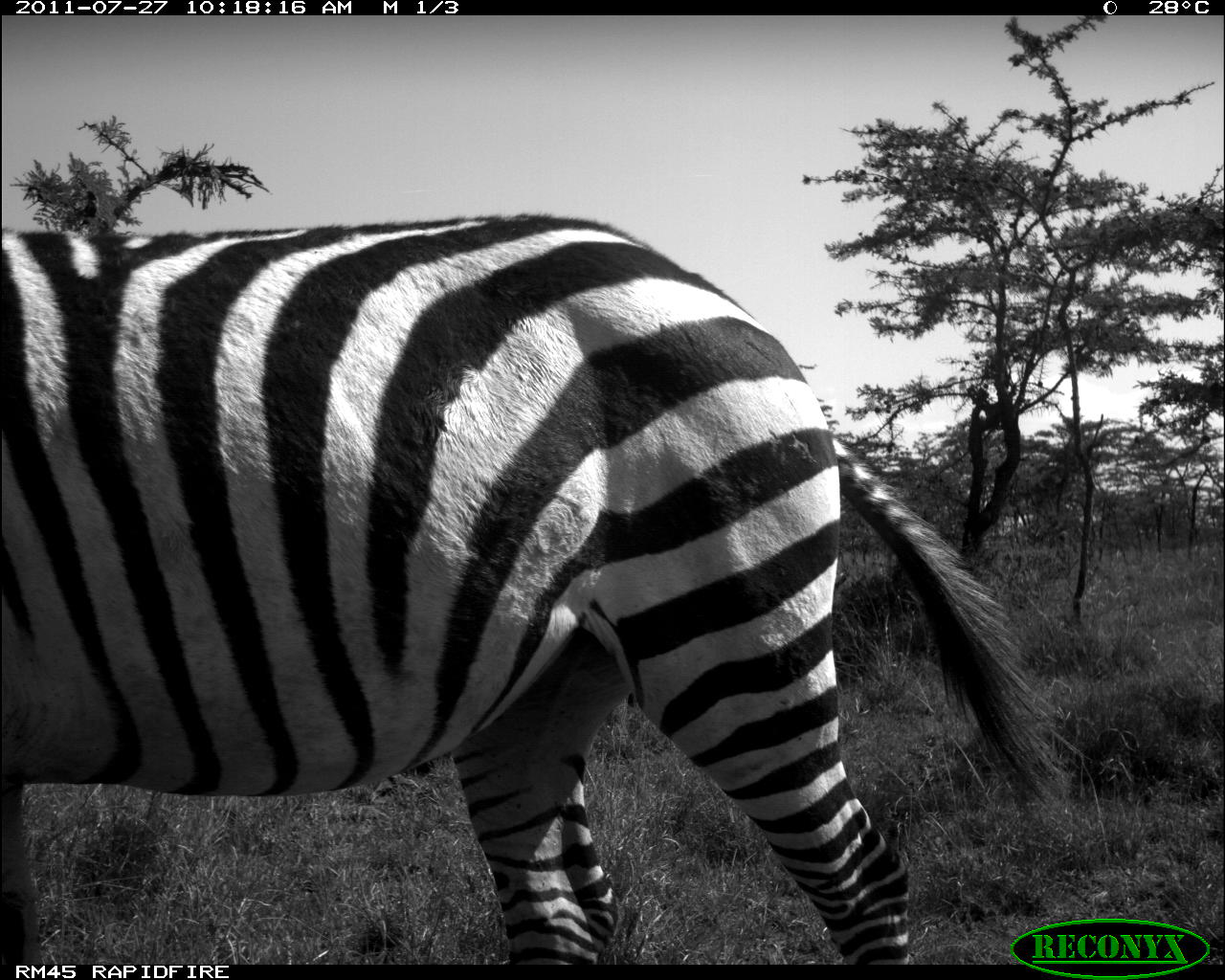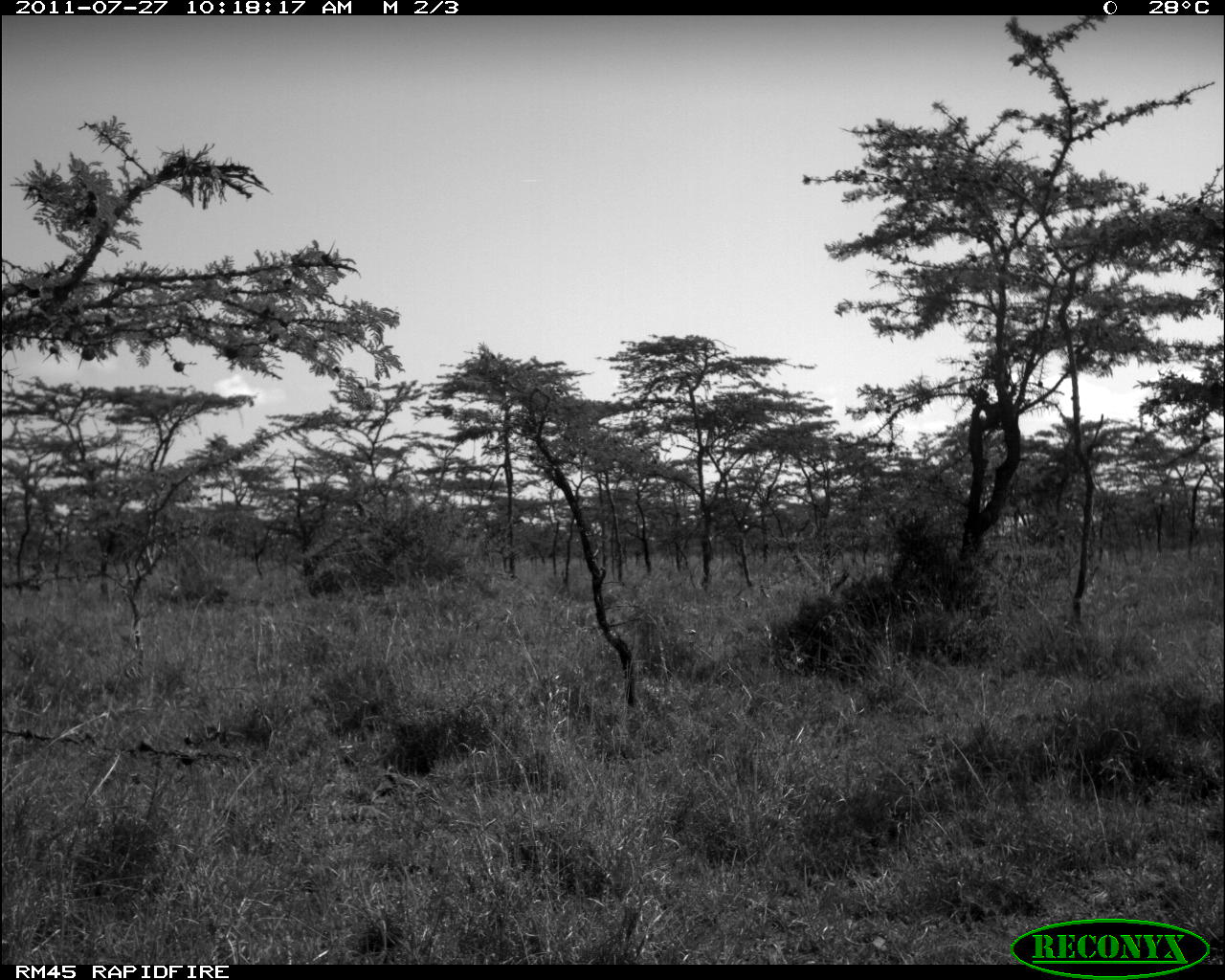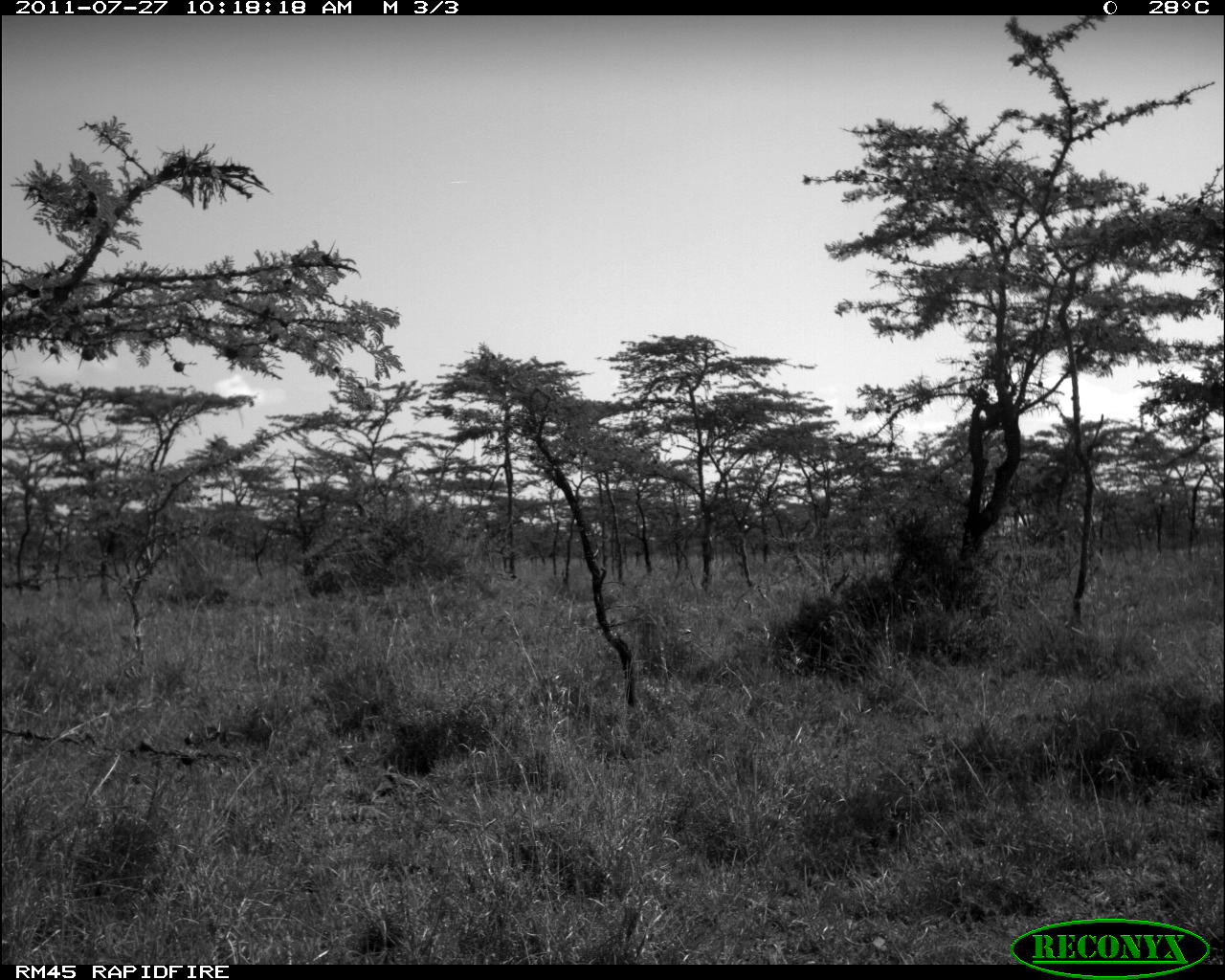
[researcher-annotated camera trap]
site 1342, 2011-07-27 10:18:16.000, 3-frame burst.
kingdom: Animalia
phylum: Chordata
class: Mammalia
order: Perissodactyla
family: Equidae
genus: Equus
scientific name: Equus quagga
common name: plains zebra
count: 1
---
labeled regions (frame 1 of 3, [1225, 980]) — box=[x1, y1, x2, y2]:
equus quagga: box=[3, 205, 1056, 959]